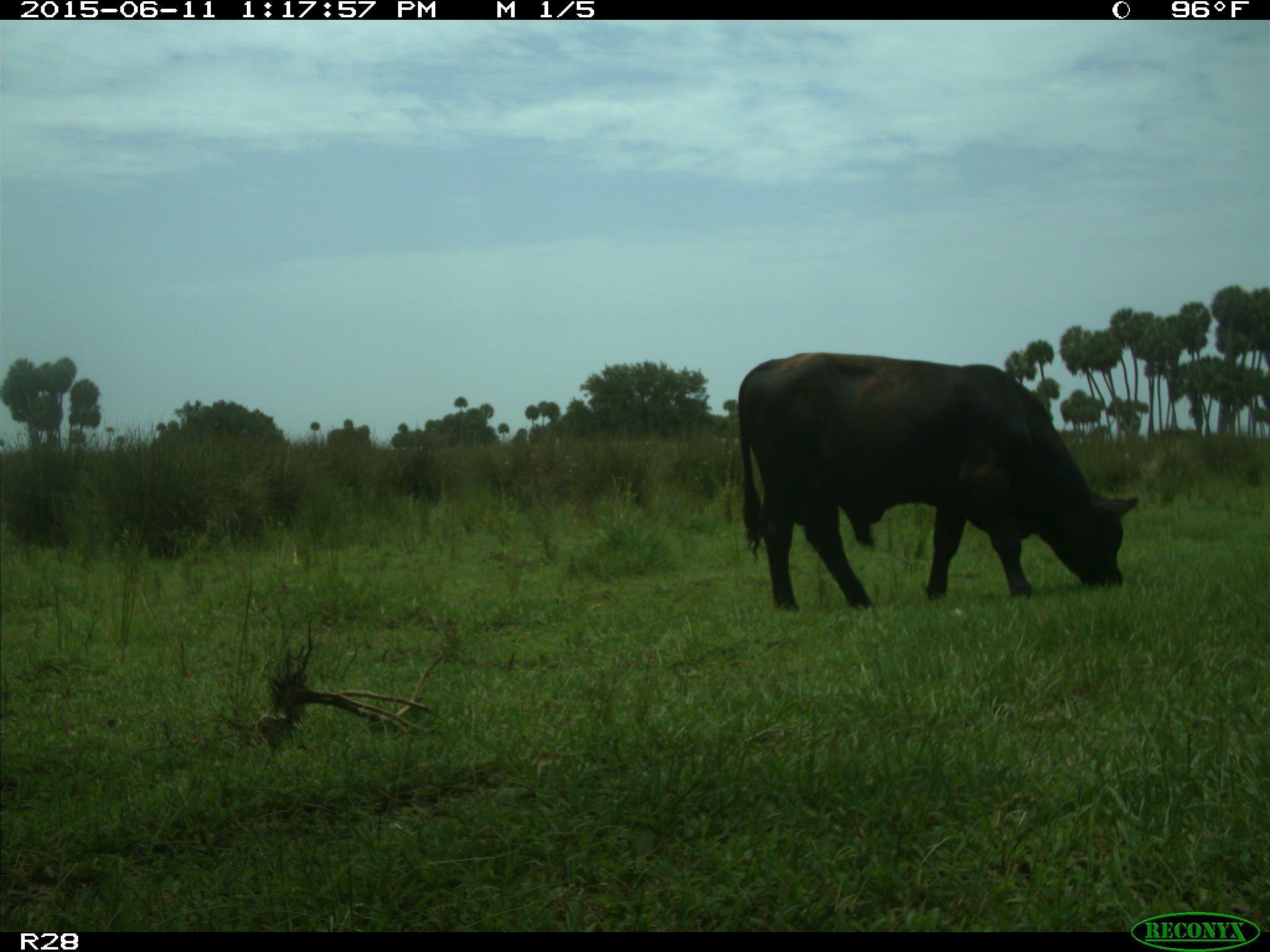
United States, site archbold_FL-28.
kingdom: Animalia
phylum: Chordata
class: Mammalia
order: Artiodactyla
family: Bovidae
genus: Bos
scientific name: Bos taurus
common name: domestic cow